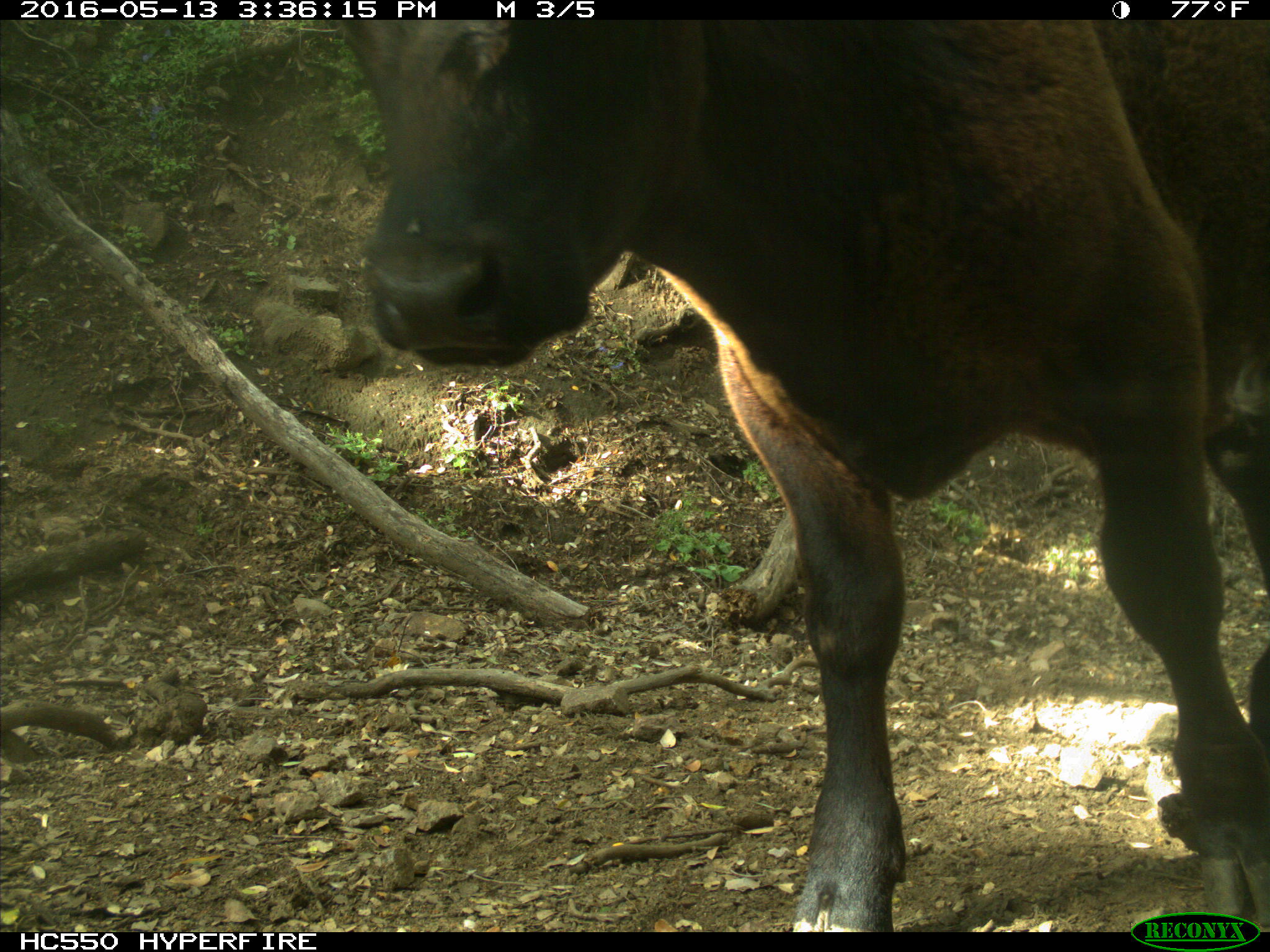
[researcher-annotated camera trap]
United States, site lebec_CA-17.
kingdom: Animalia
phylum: Chordata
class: Mammalia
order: Artiodactyla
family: Bovidae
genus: Bos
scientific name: Bos taurus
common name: domestic cow